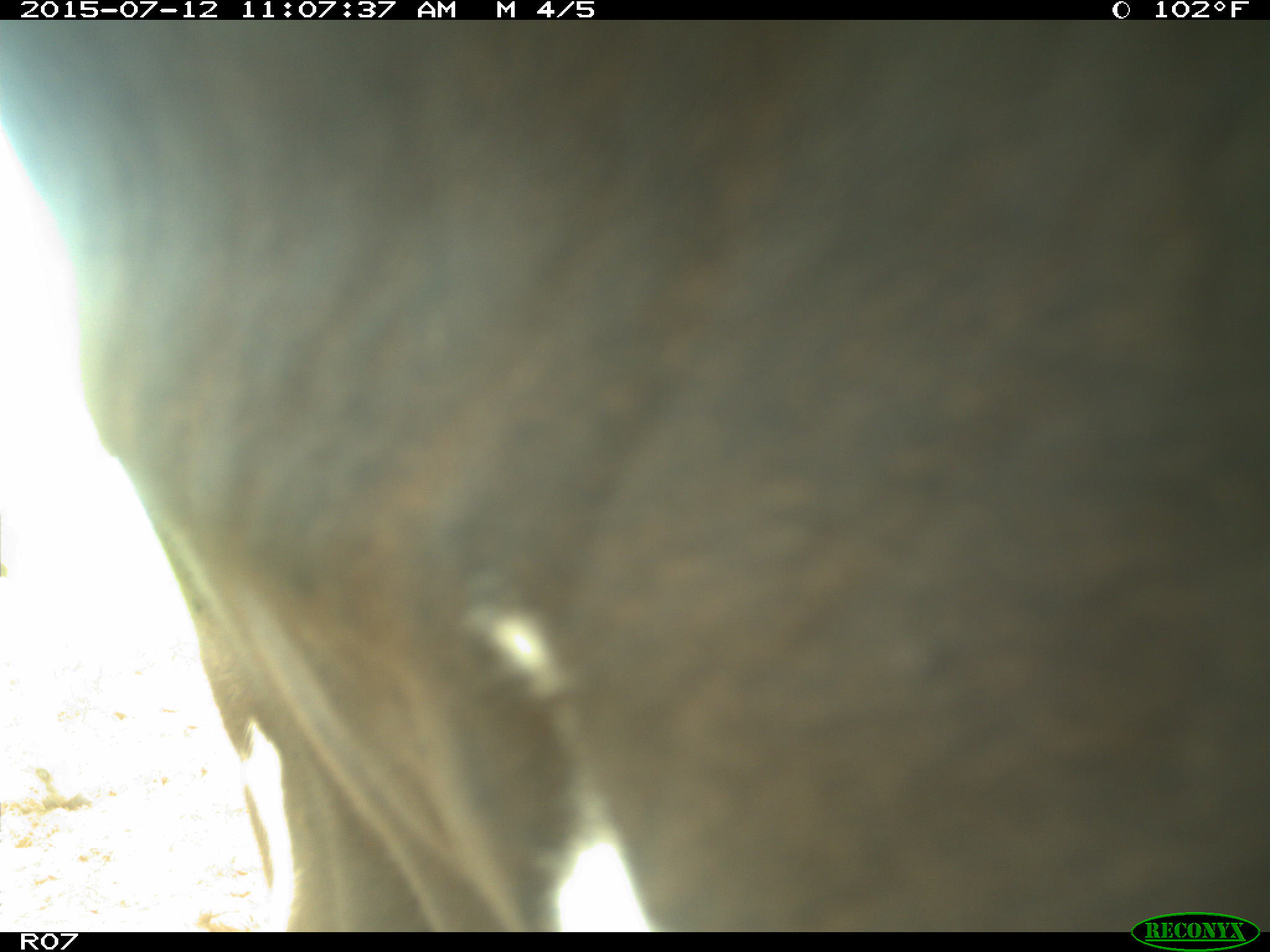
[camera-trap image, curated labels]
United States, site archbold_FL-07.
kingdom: Animalia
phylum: Chordata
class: Mammalia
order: Artiodactyla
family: Bovidae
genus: Bos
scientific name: Bos taurus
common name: domestic cow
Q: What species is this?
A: Bos taurus (domestic cow).